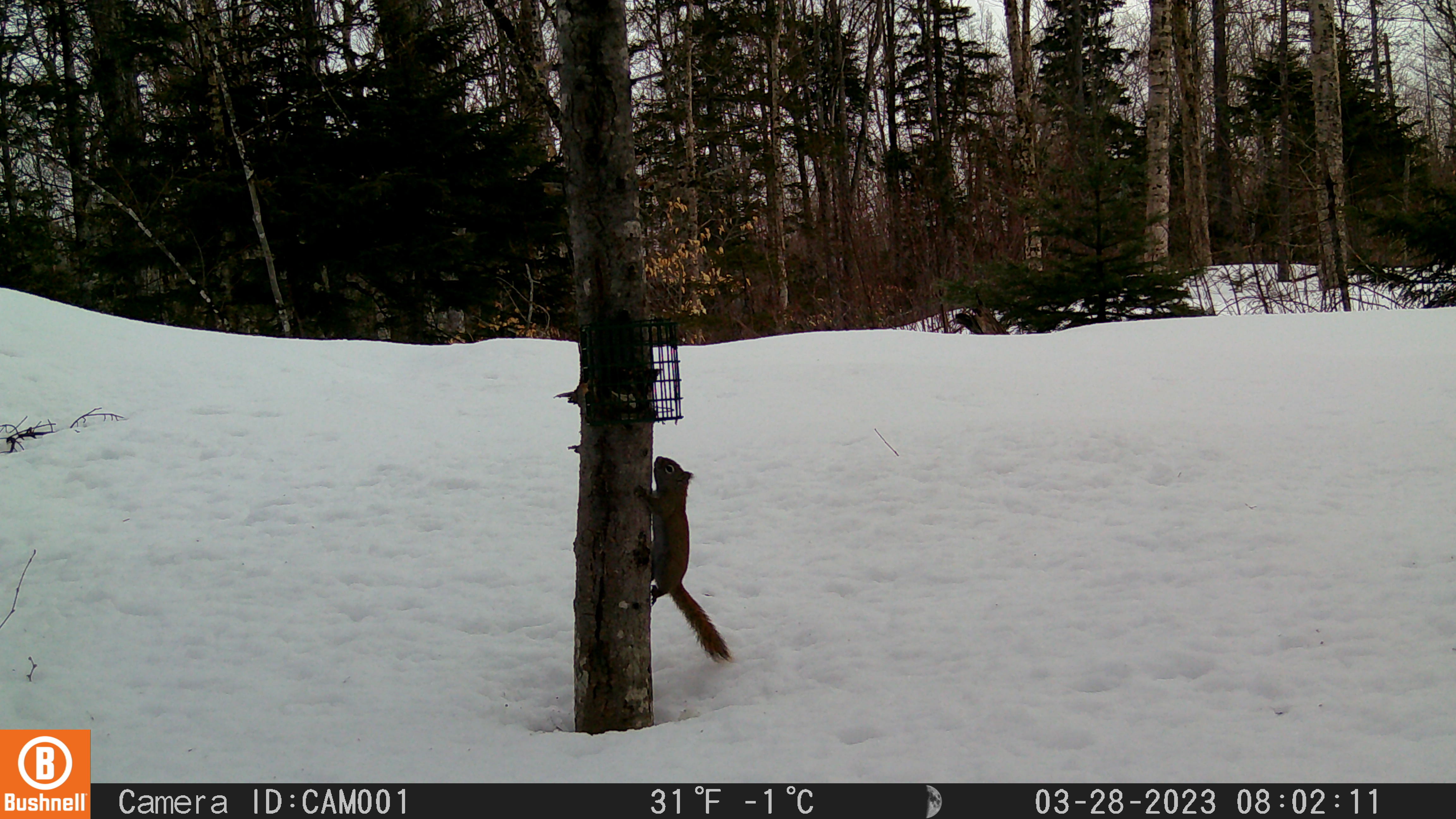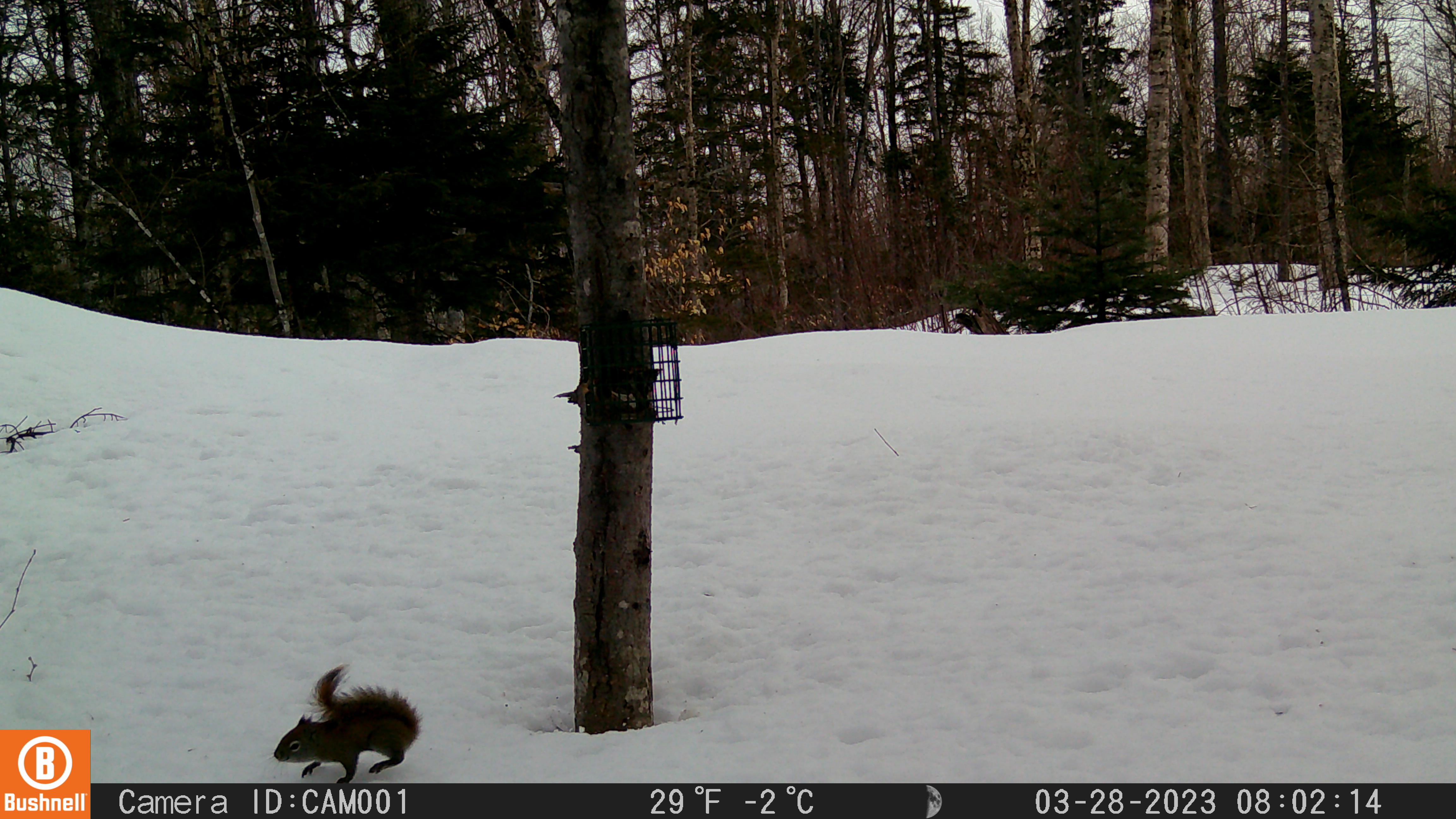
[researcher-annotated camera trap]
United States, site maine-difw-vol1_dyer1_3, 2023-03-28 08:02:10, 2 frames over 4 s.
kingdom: Animalia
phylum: Chordata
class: Mammalia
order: Rodentia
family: Sciuridae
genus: Tamiasciurus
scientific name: Tamiasciurus hudsonicus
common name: red squirrel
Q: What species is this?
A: Red squirrel (Tamiasciurus hudsonicus).